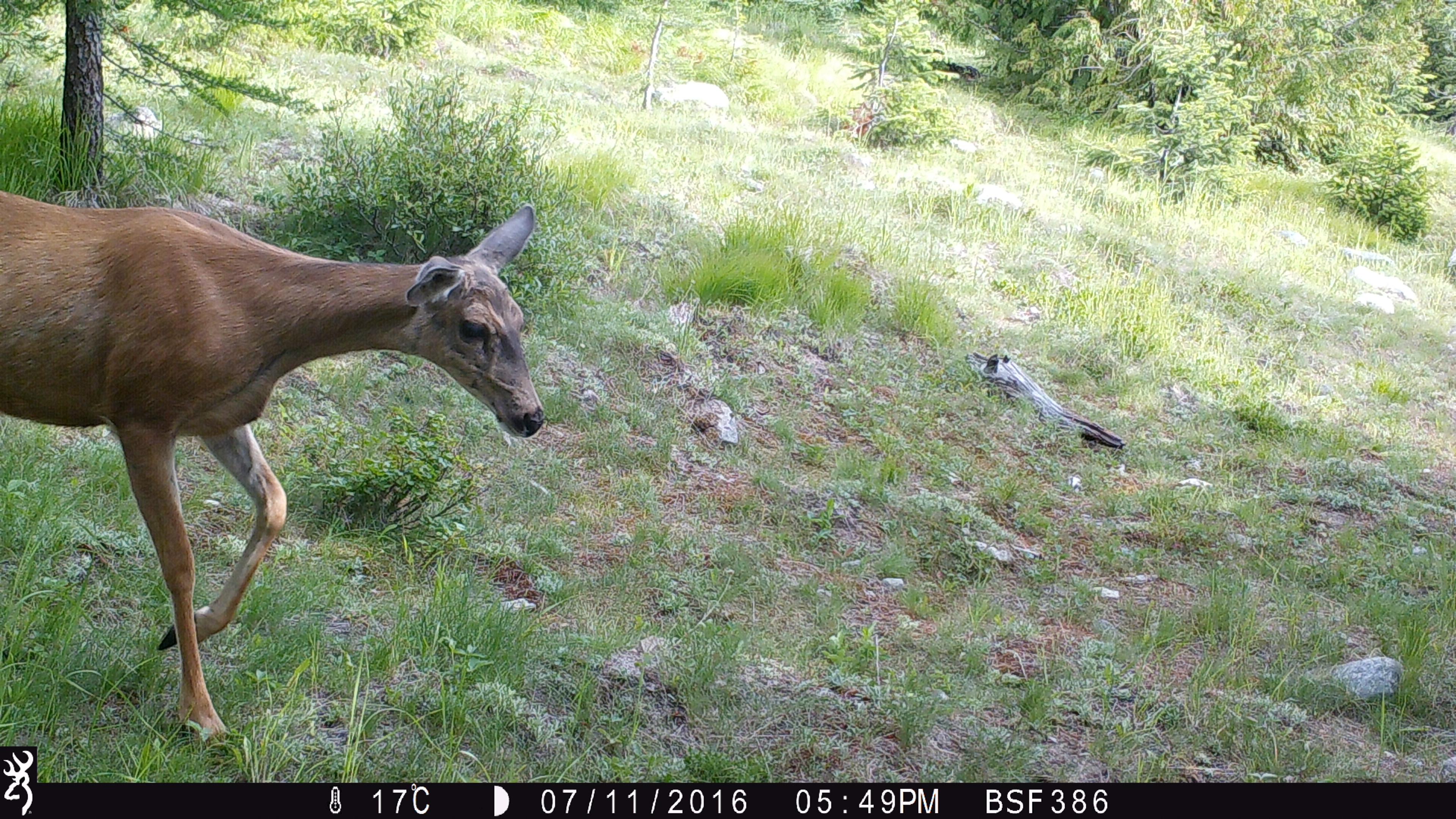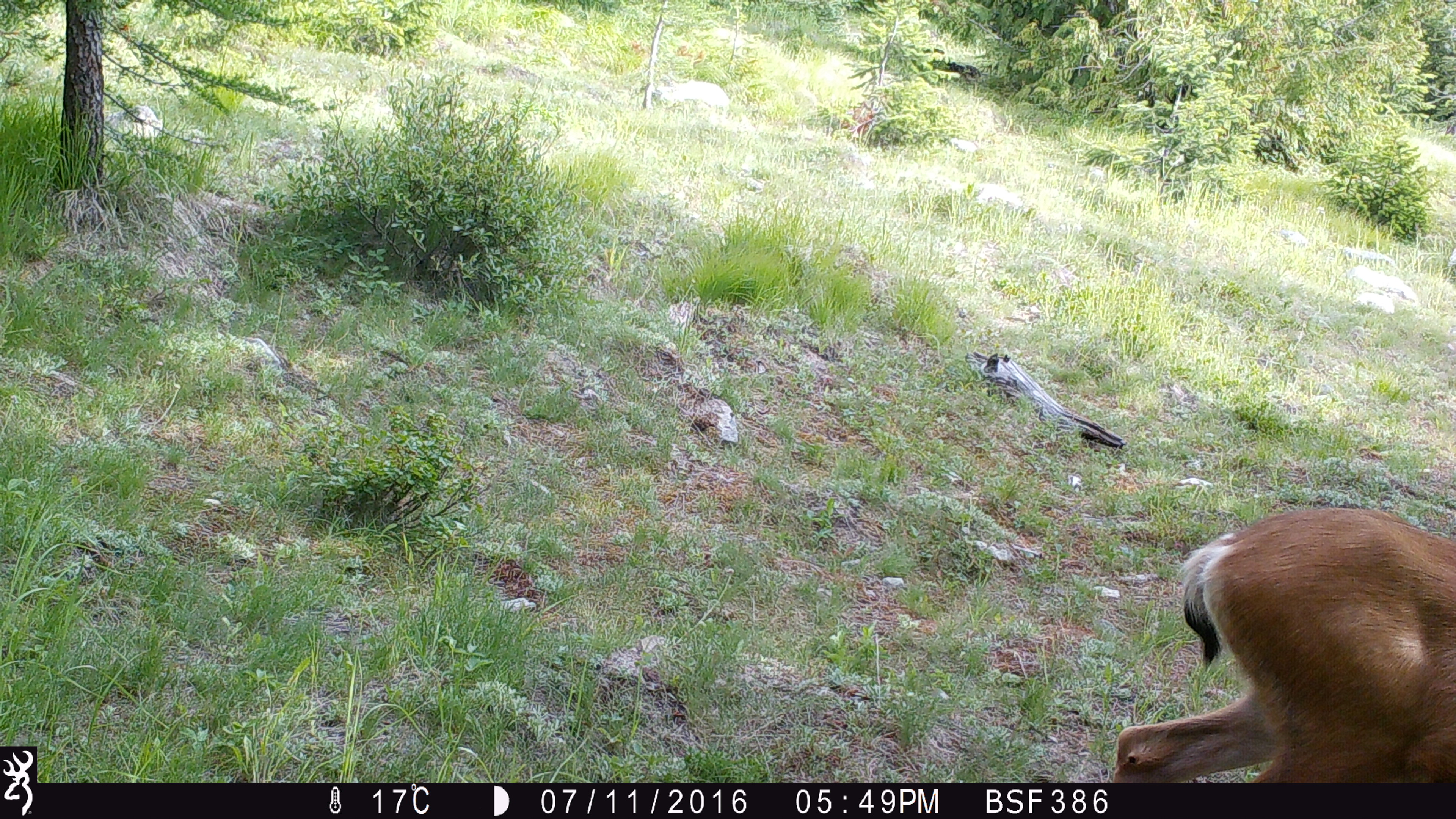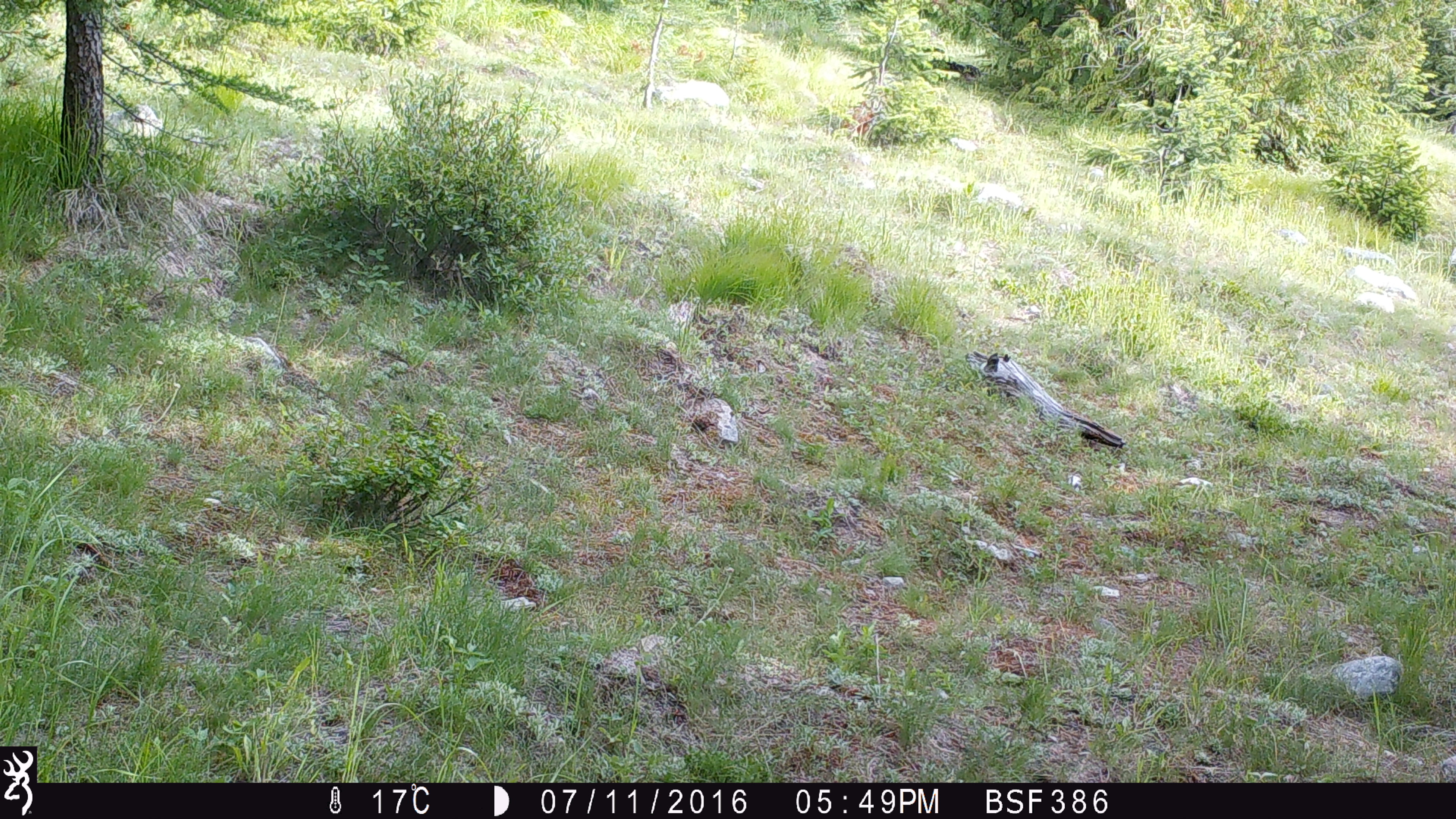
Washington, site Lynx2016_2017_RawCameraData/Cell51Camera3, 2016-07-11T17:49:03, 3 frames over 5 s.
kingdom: Animalia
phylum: Chordata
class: Mammalia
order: Artiodactyla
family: Cervidae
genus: Odocoileus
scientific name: Odocoileus hemionus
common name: mule deer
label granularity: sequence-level